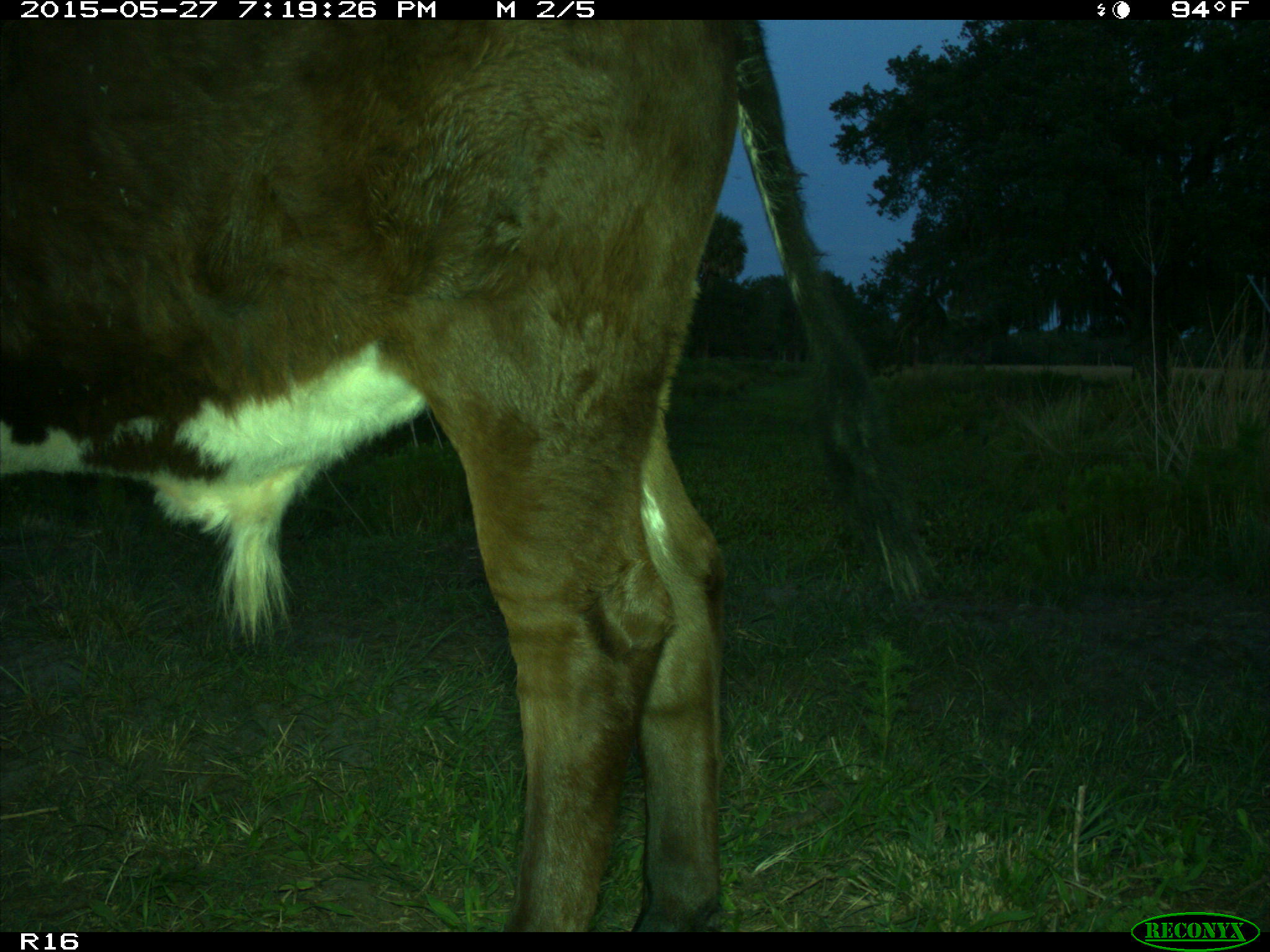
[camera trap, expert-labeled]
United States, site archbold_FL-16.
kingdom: Animalia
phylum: Chordata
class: Mammalia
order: Artiodactyla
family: Bovidae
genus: Bos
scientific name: Bos taurus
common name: domestic cow